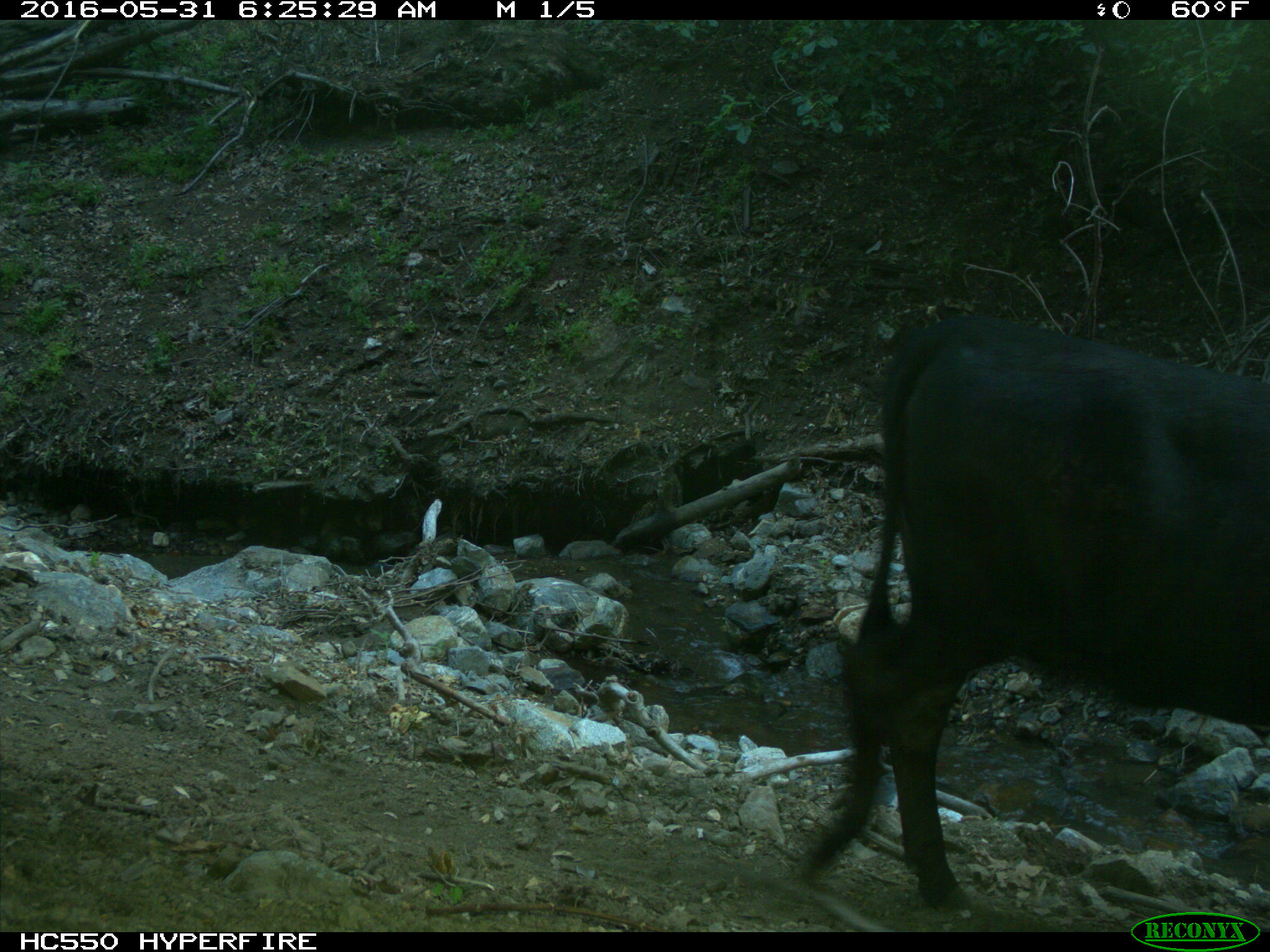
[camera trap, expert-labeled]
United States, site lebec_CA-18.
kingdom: Animalia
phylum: Chordata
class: Mammalia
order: Artiodactyla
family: Bovidae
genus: Bos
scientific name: Bos taurus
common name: domestic cow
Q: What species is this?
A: Bos taurus (domestic cow).